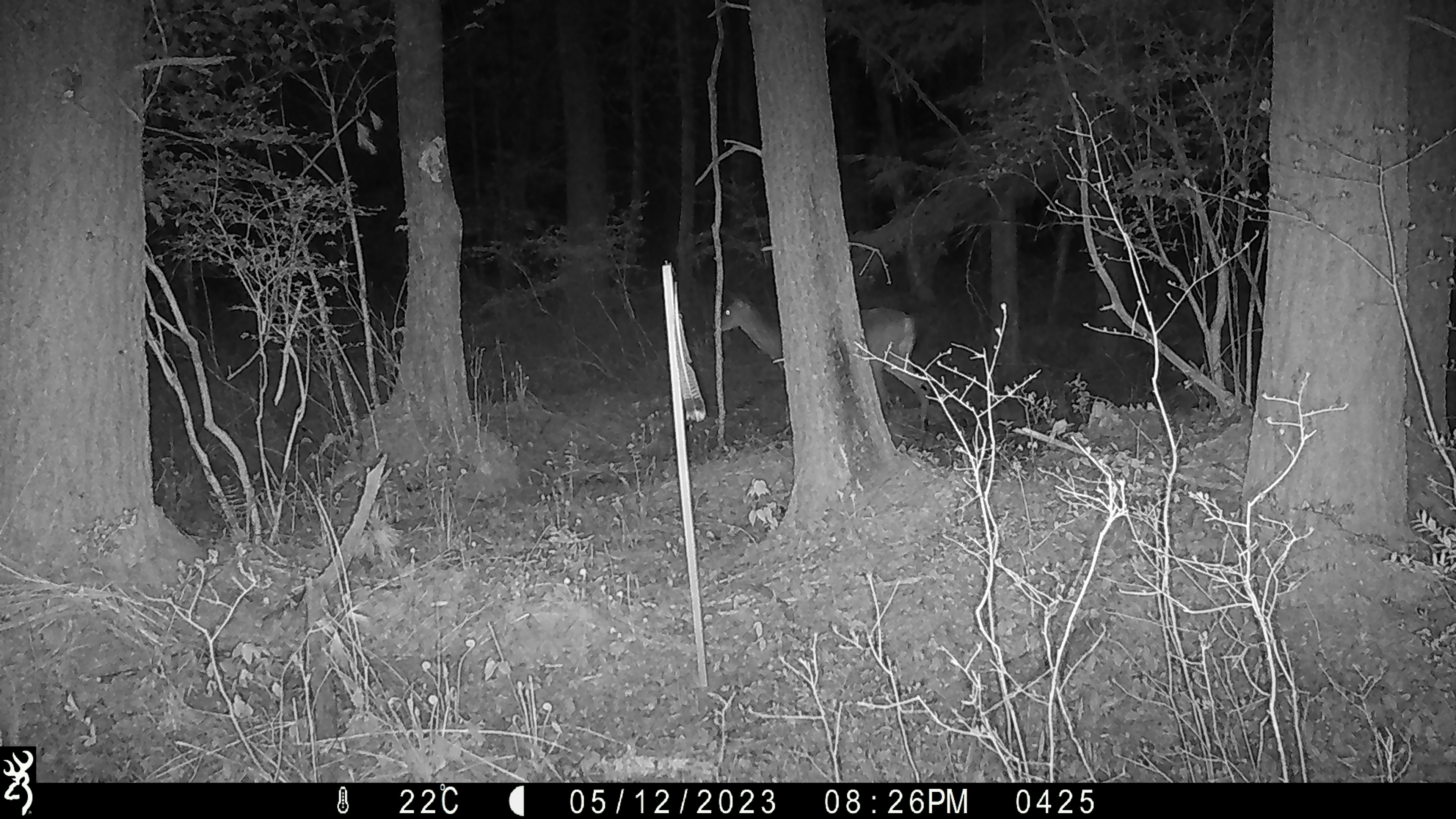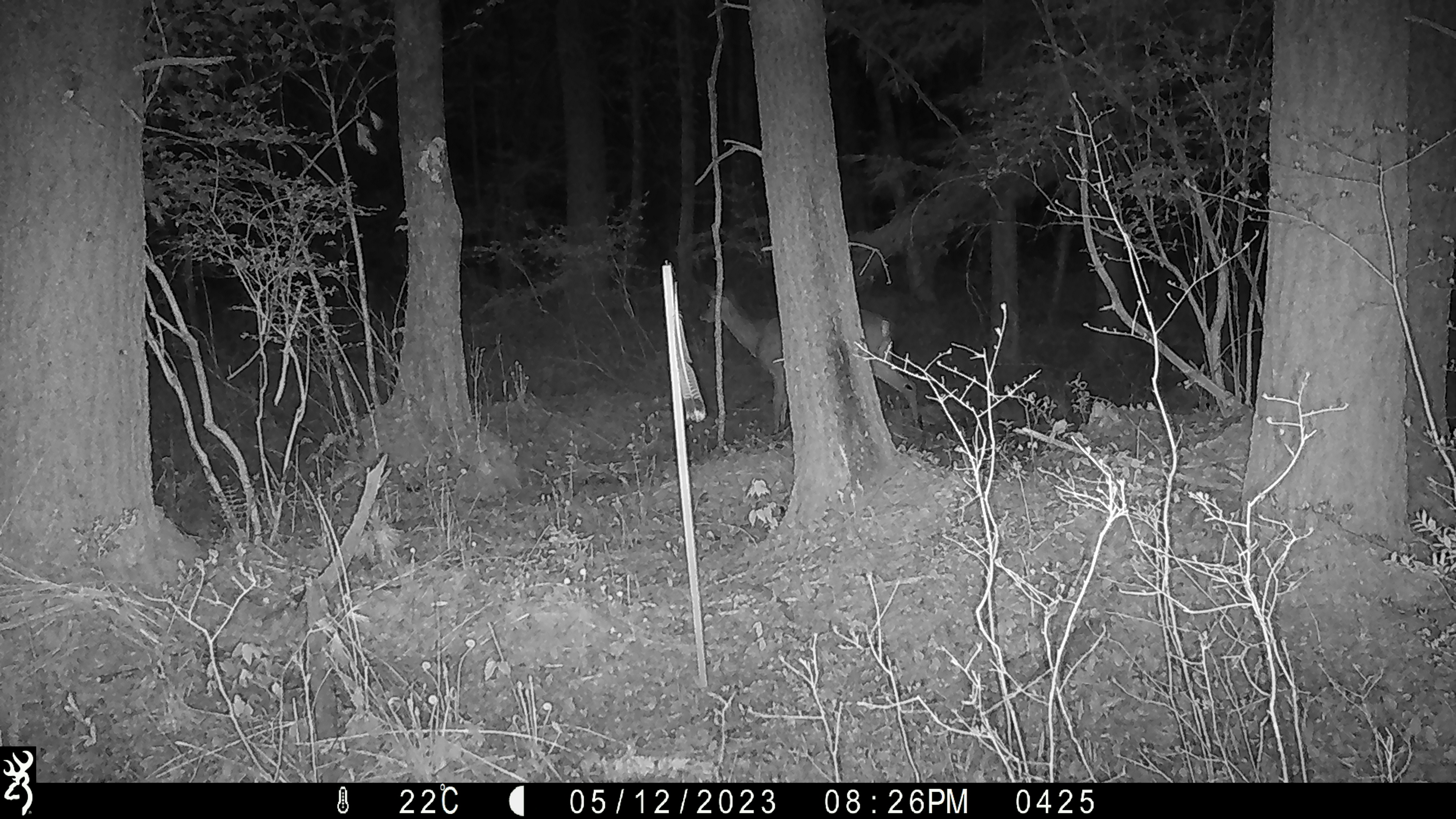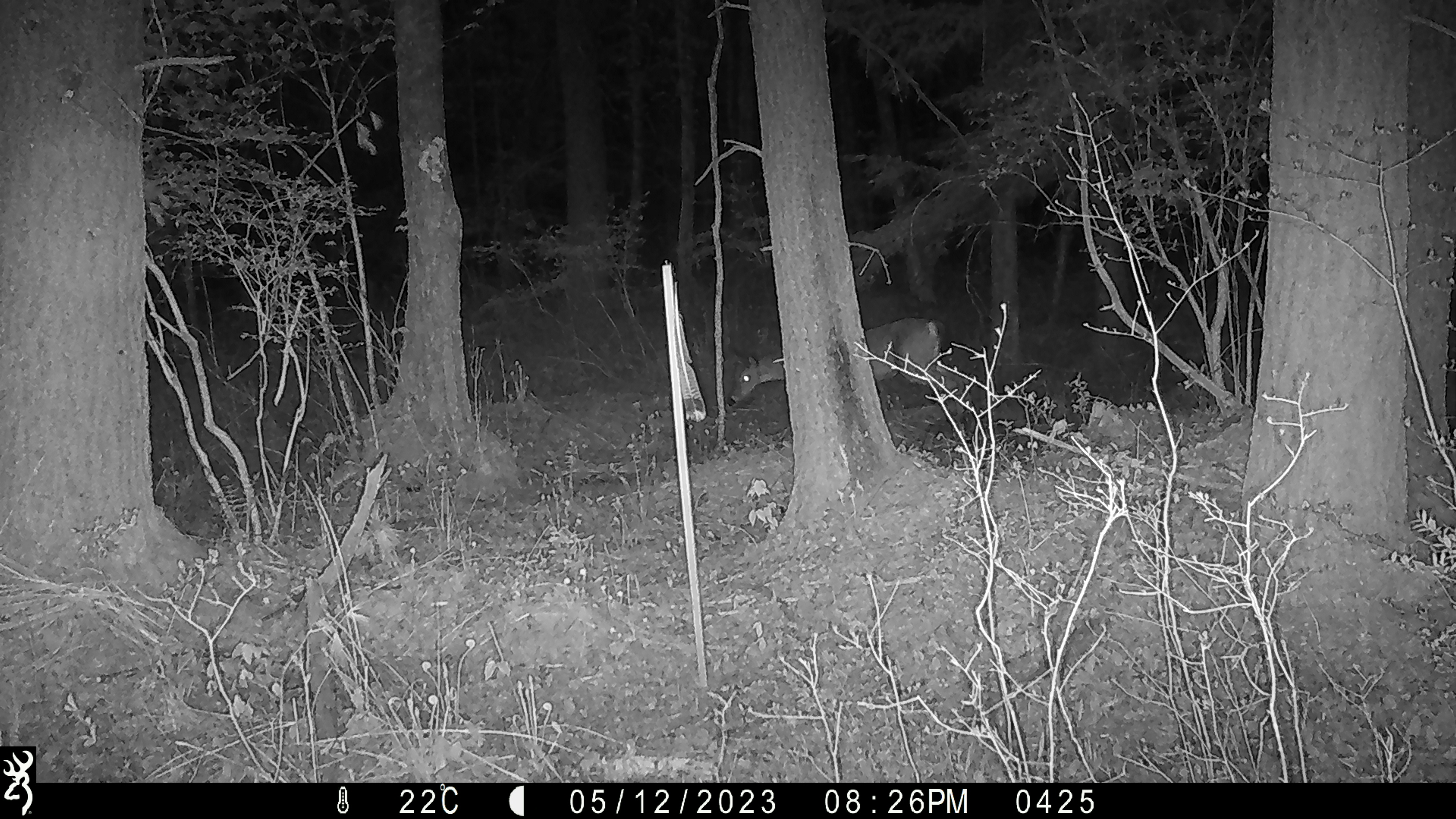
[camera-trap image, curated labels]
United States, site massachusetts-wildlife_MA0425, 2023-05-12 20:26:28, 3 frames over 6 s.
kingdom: Animalia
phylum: Chordata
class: Mammalia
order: Artiodactyla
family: Cervidae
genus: Odocoileus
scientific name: Odocoileus virginianus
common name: white-tailed deer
White-tailed deer (Odocoileus virginianus).